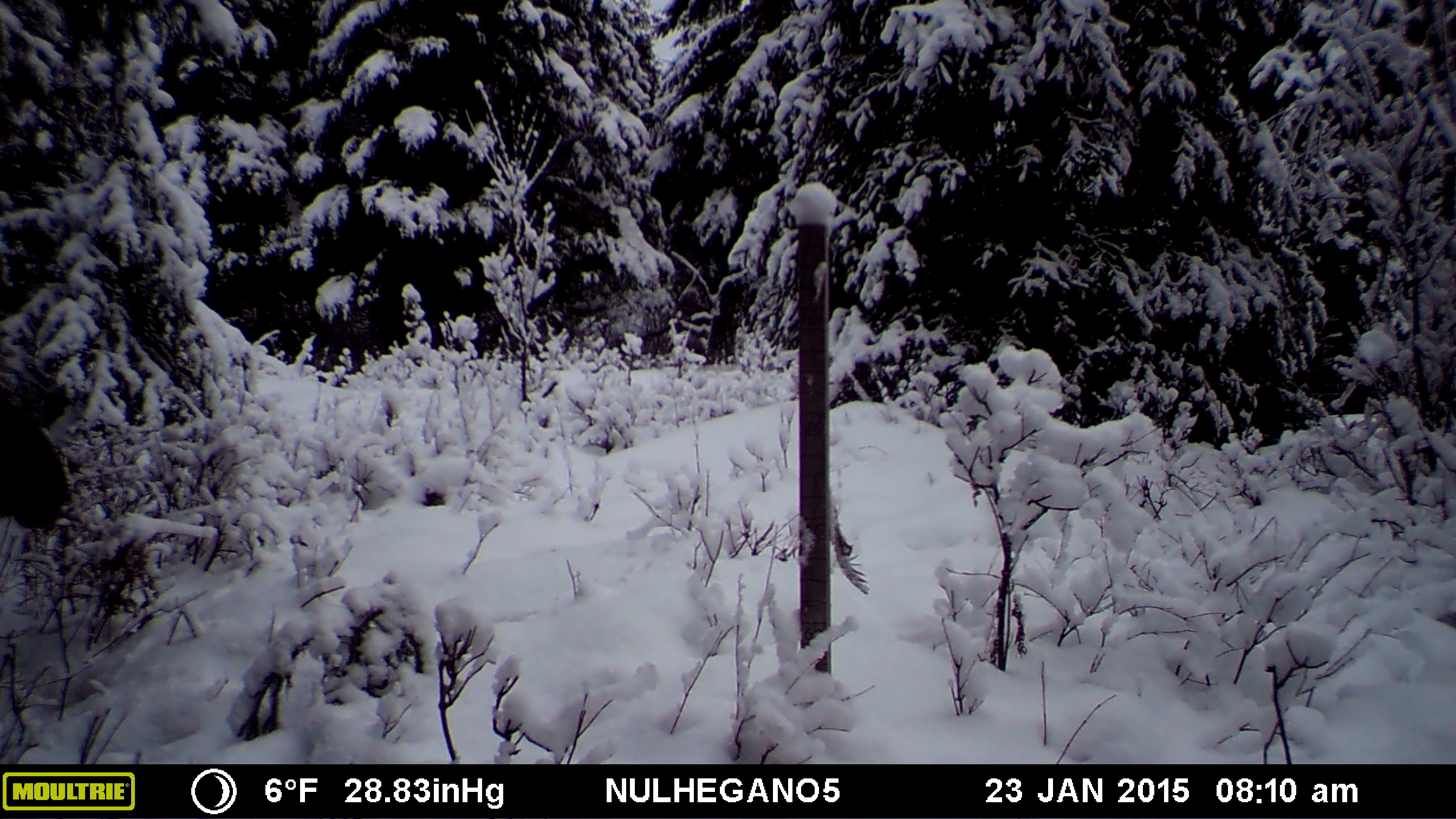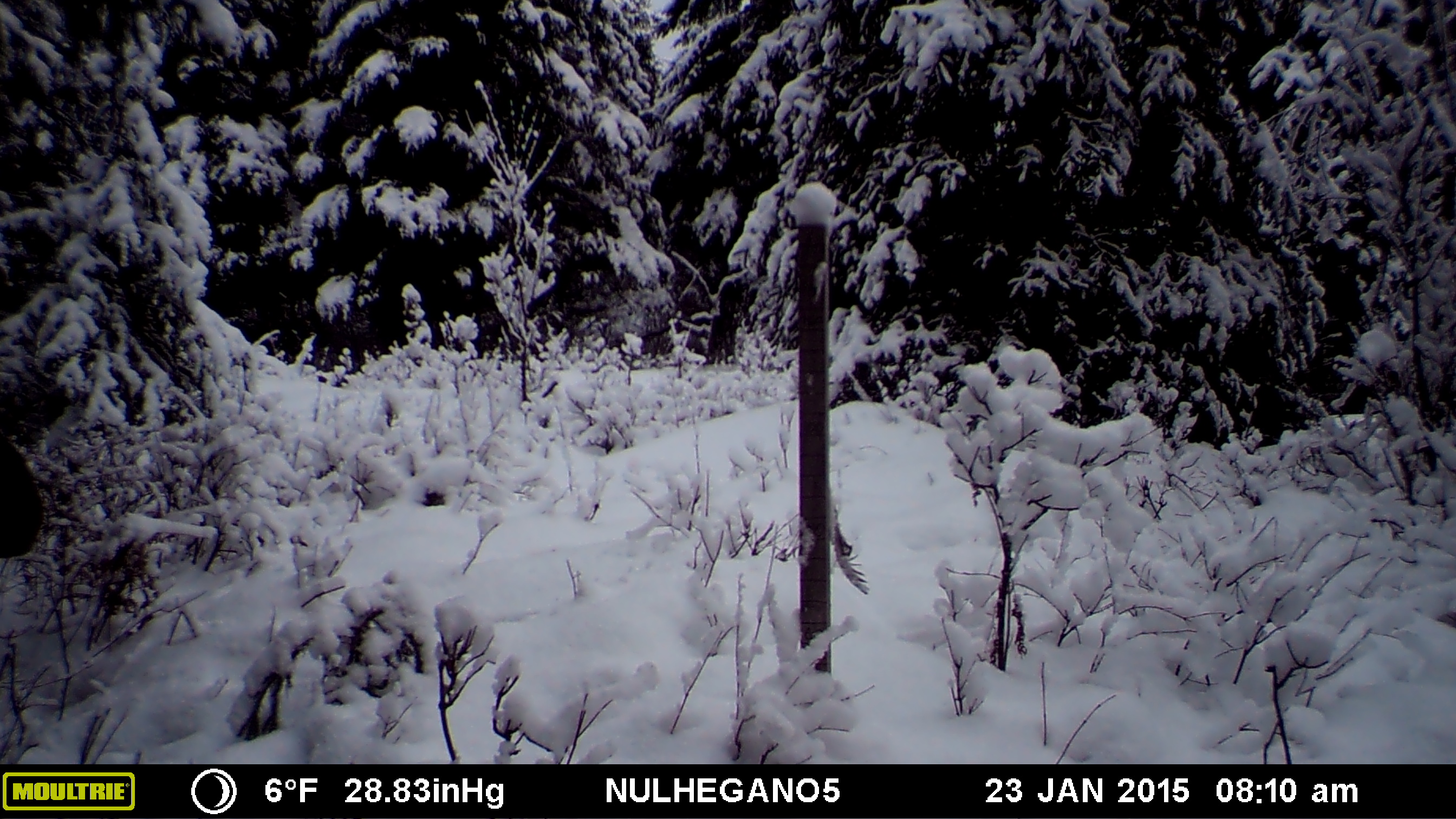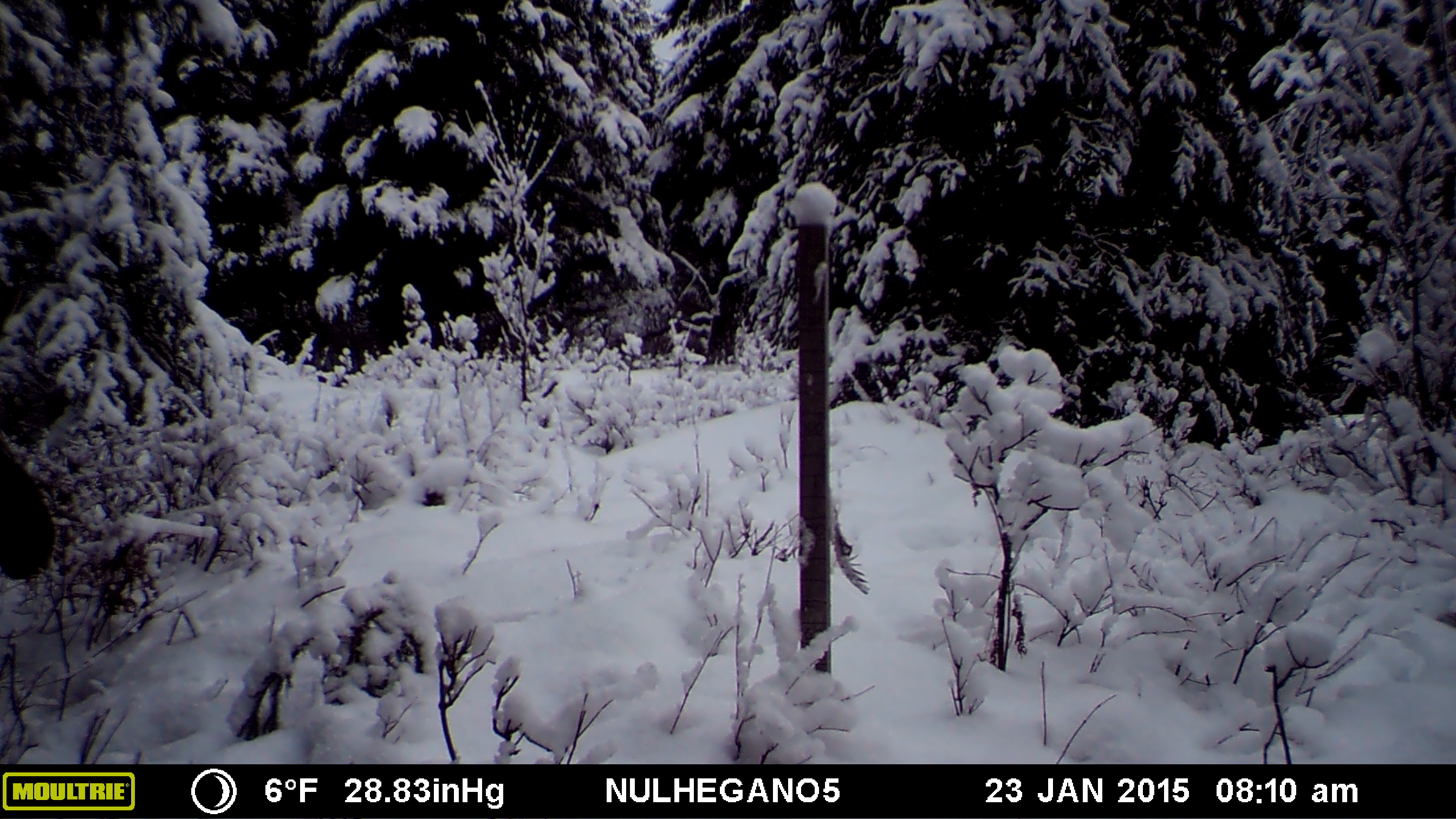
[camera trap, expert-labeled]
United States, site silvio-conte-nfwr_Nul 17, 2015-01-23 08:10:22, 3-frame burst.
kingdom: Animalia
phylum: Chordata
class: Mammalia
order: Artiodactyla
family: Cervidae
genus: Alces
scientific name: Alces alces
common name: moose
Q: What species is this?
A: Moose (Alces alces).